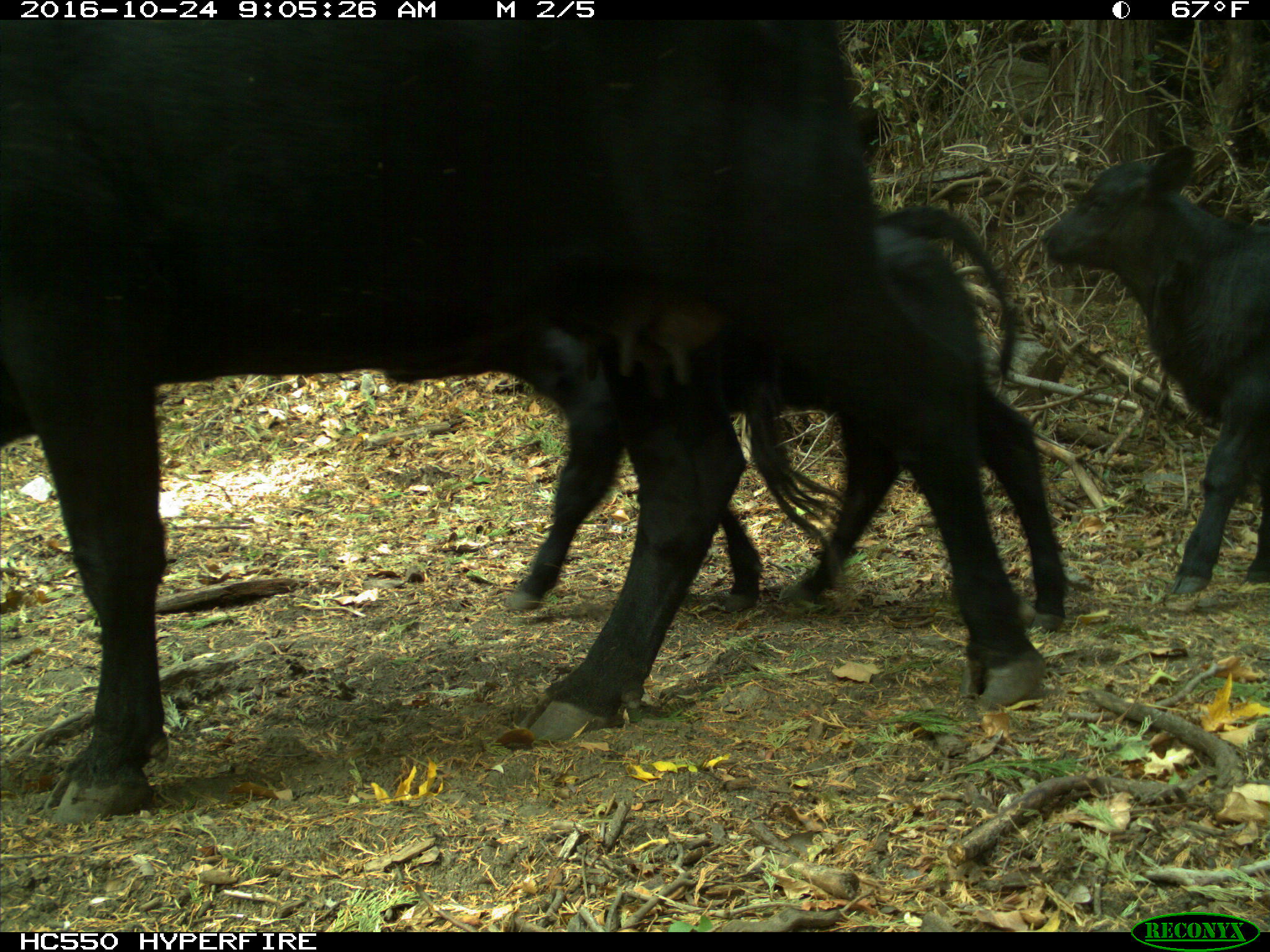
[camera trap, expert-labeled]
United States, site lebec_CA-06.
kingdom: Animalia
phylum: Chordata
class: Mammalia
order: Artiodactyla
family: Bovidae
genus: Bos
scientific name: Bos taurus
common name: domestic cow